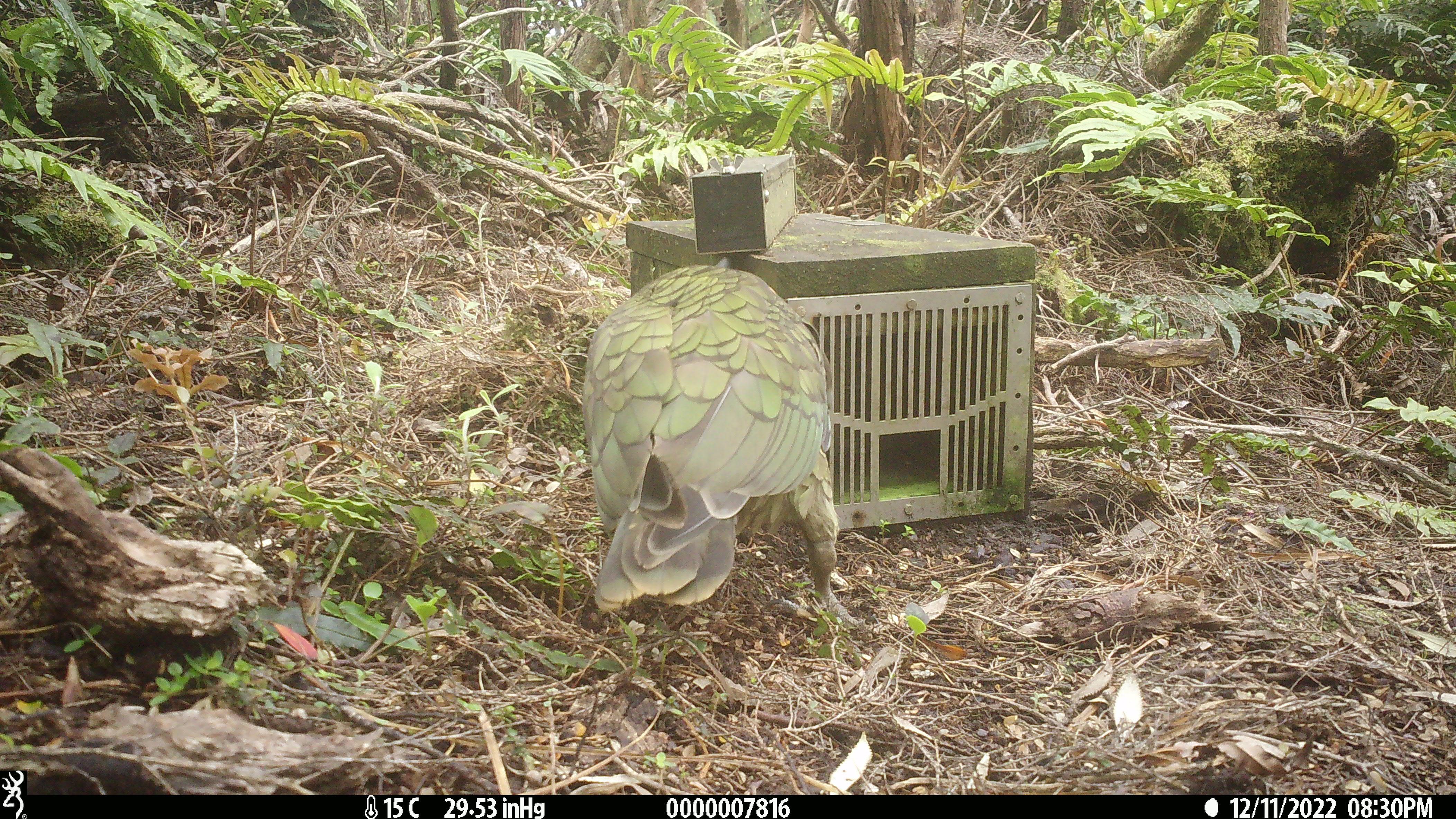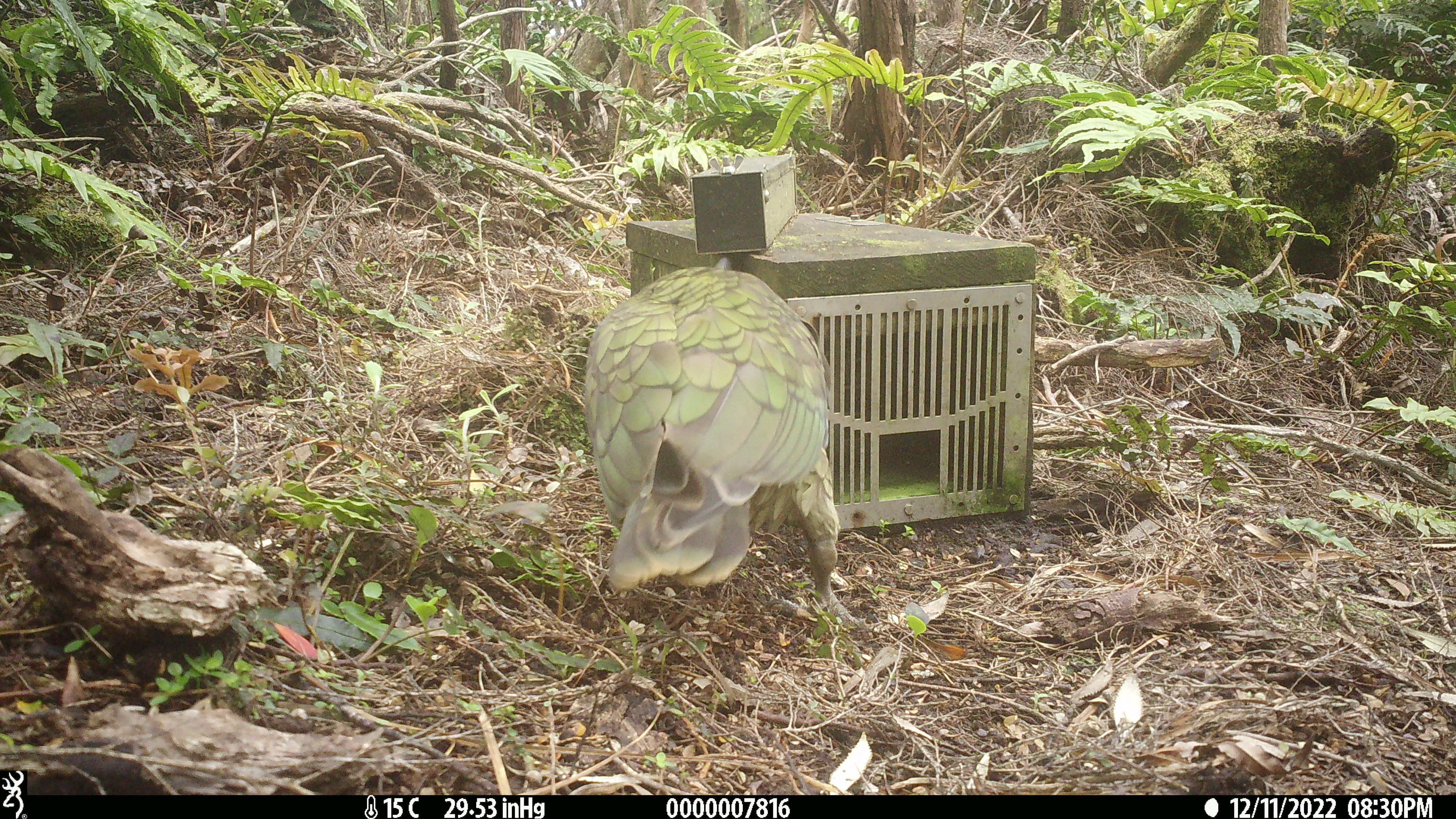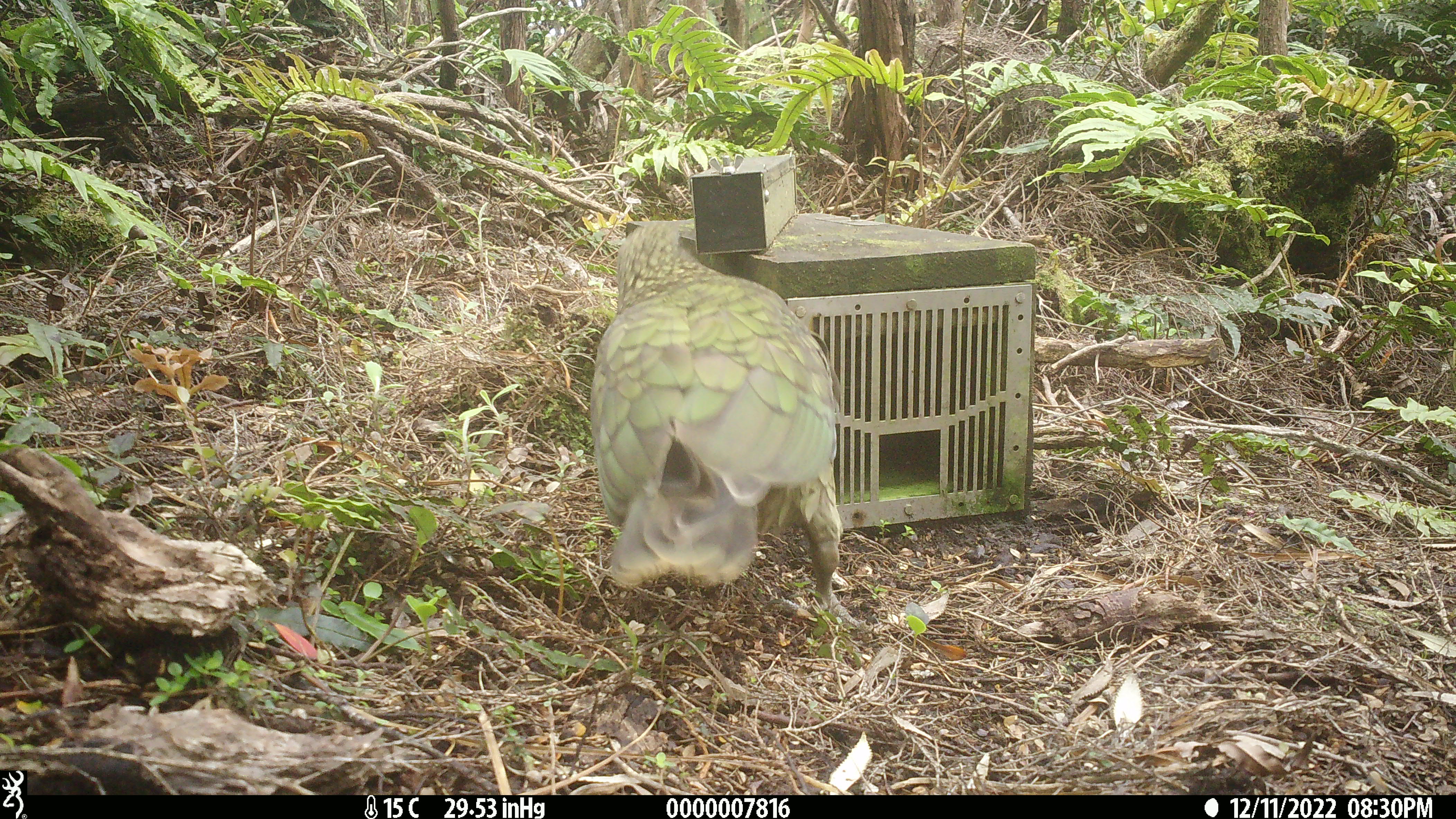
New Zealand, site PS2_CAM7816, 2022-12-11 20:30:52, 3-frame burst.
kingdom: Animalia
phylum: Chordata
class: Aves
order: Psittaciformes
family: Strigopidae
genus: Nestor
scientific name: Nestor notabilis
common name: kea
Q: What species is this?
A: Kea (Nestor notabilis).